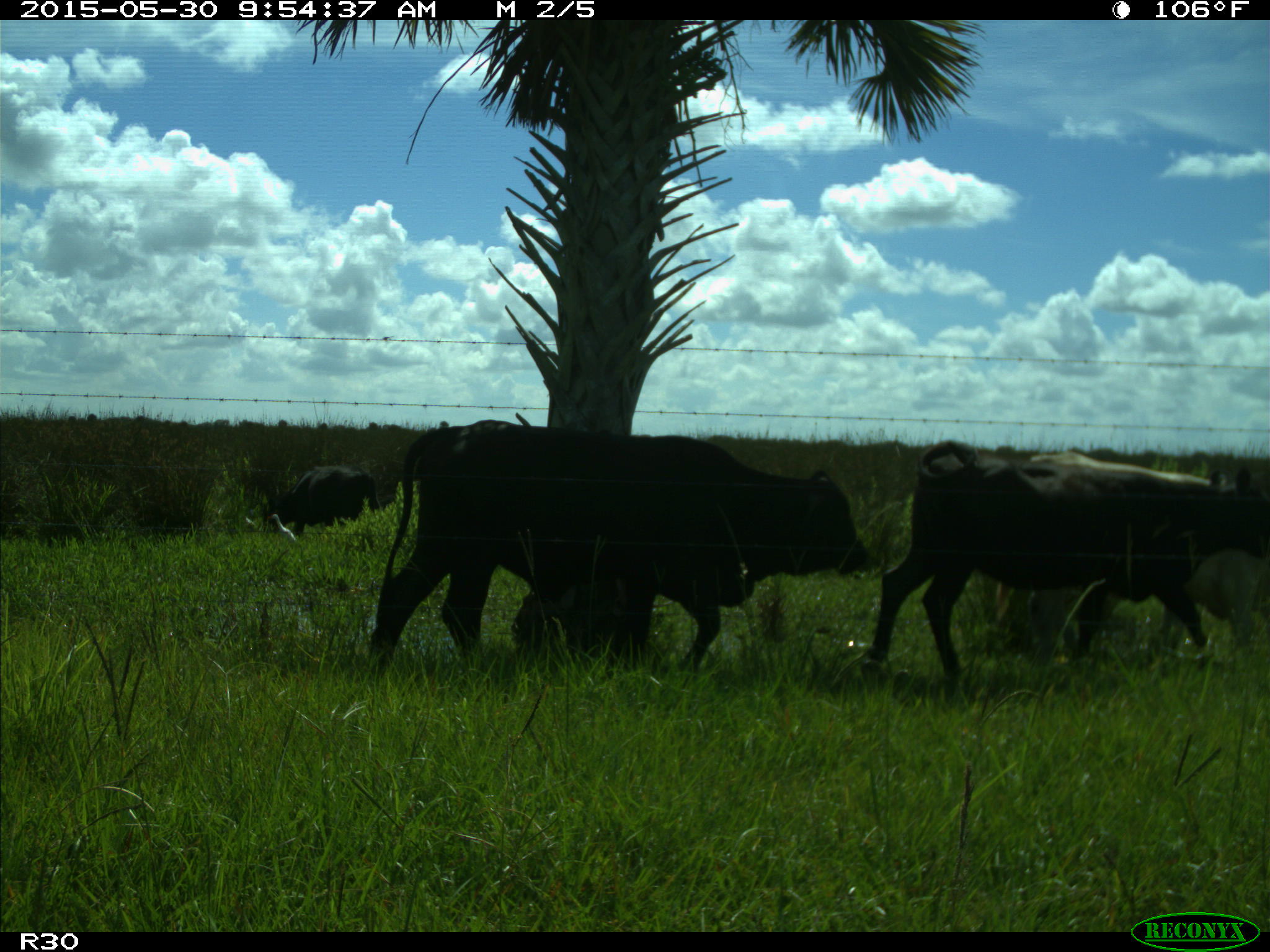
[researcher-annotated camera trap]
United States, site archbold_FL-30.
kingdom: Animalia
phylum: Chordata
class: Mammalia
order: Artiodactyla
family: Bovidae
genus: Bos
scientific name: Bos taurus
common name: domestic cow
Bos taurus (domestic cow).